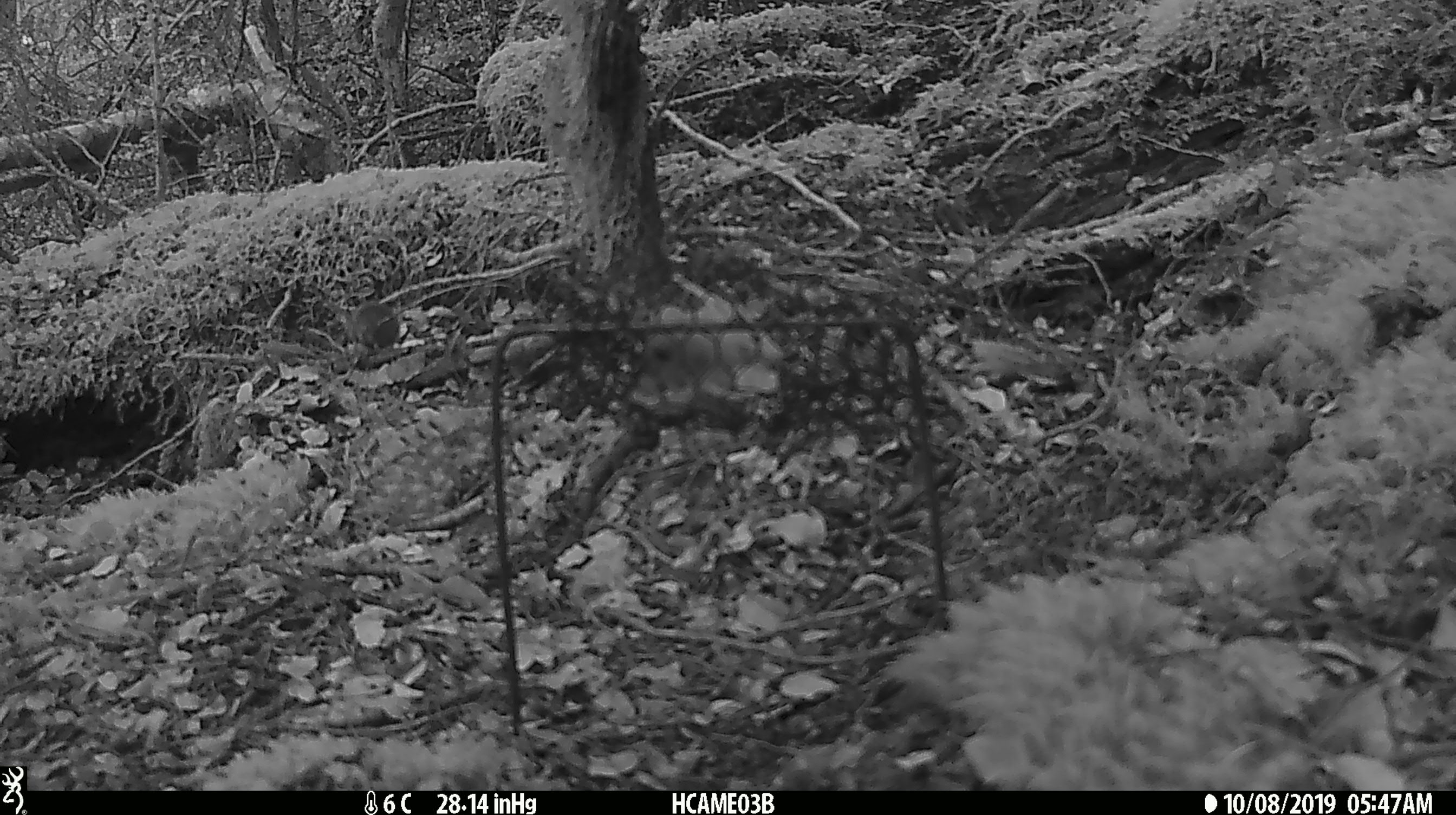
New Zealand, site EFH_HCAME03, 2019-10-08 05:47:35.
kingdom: Animalia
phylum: Chordata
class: Mammalia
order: Rodentia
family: Muridae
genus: Mus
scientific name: Mus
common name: mouse